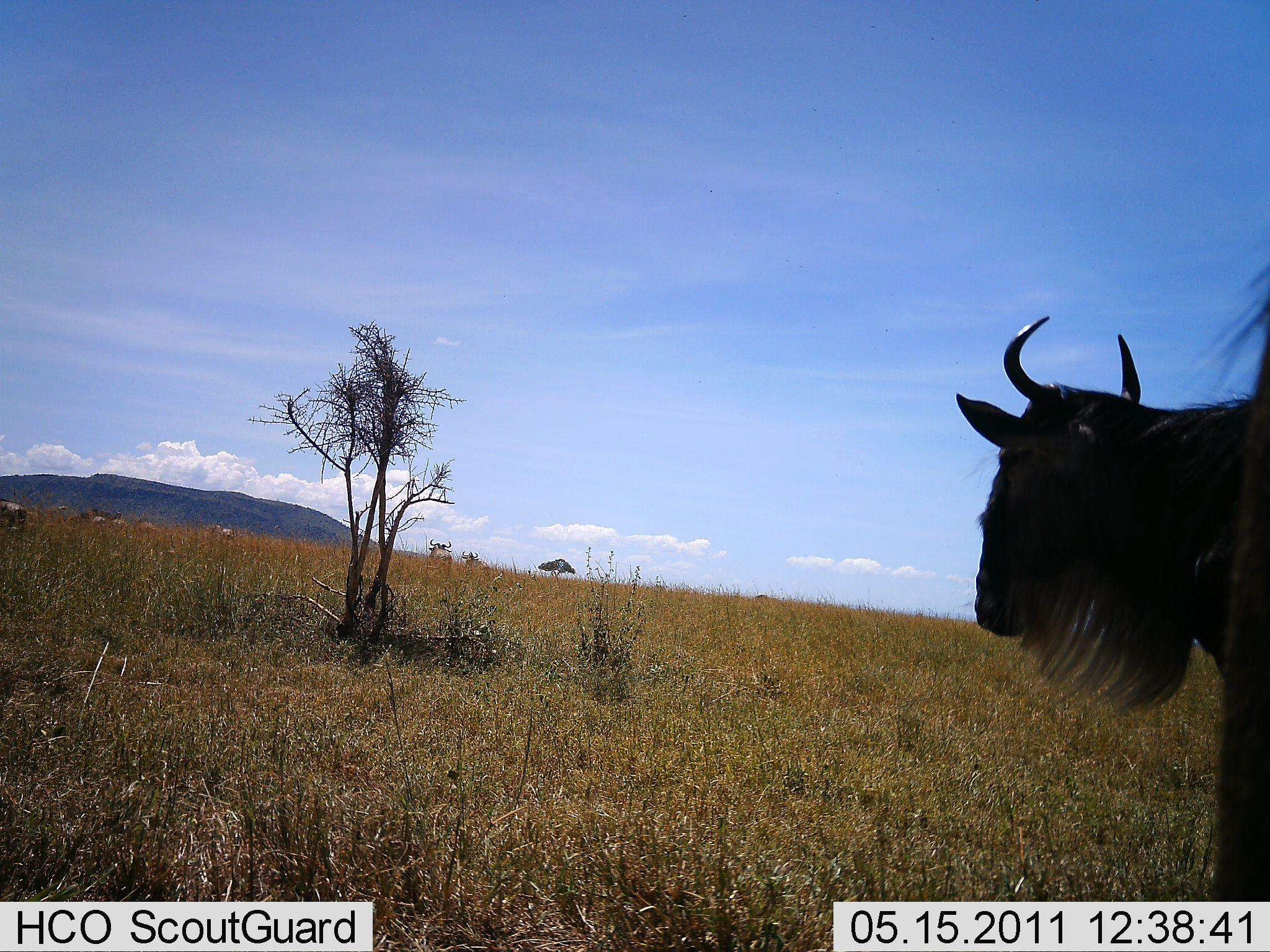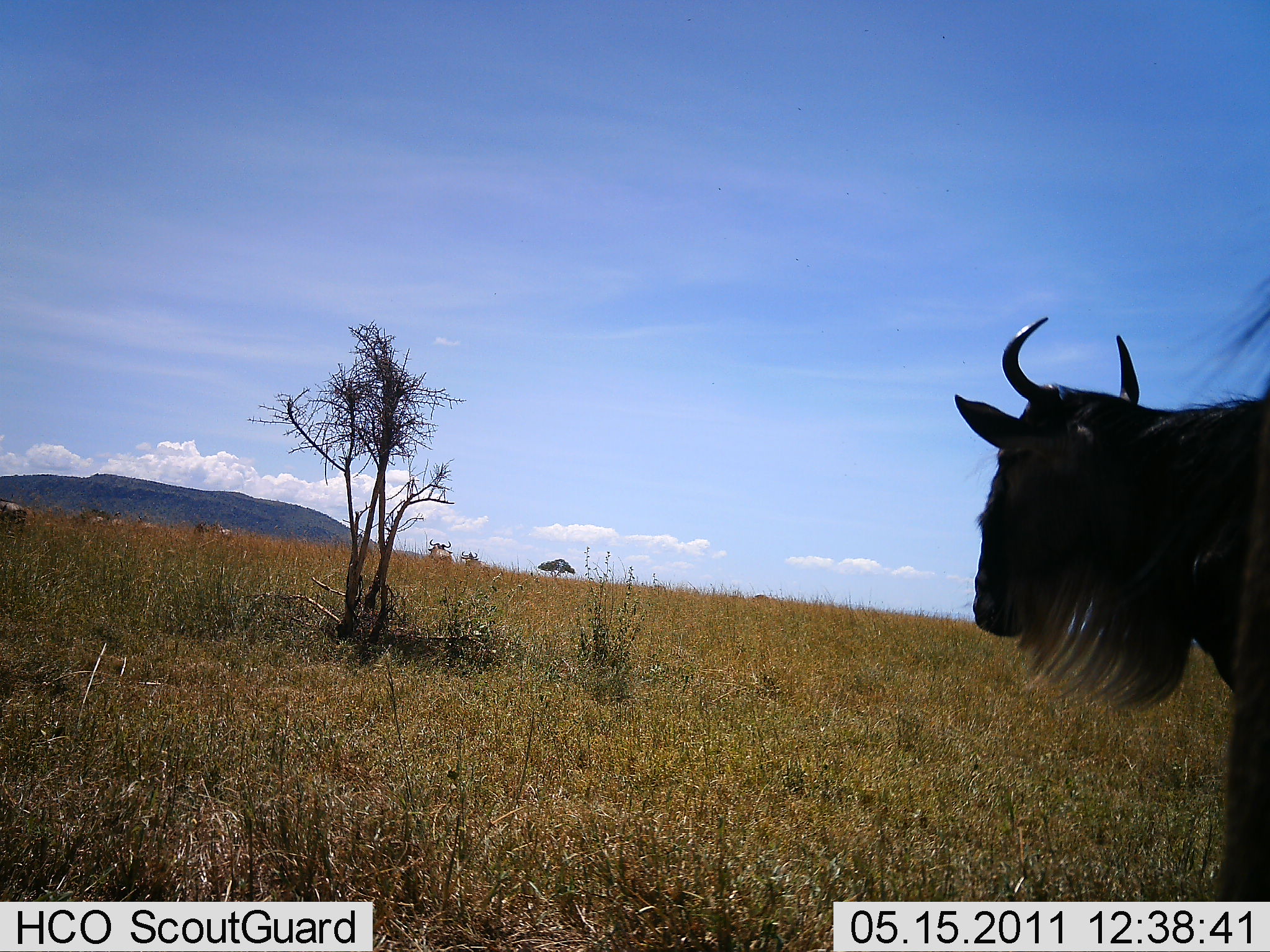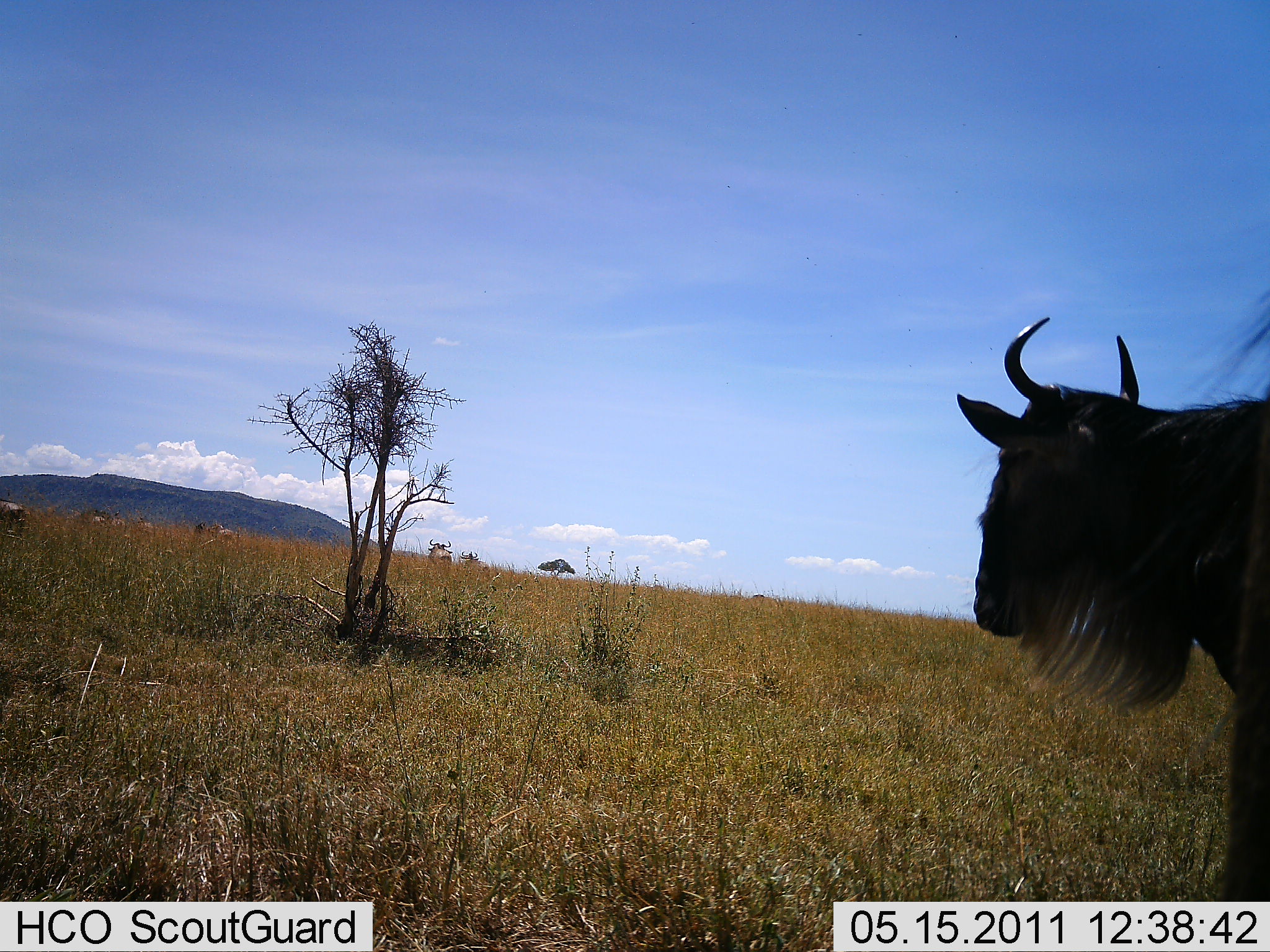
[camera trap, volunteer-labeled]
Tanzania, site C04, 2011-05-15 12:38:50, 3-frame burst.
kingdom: Animalia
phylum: Chordata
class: Mammalia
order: Artiodactyla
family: Bovidae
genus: Connochaetes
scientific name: Connochaetes taurinus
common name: blue wildebeest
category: wildebeest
Wildebeest (blue wildebeest) (Connochaetes taurinus), count 2. Behavior (volunteer vote fractions): standing 83%, resting 0%, moving 33%, interacting 0%. Young present (vote fraction): 0%. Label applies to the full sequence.